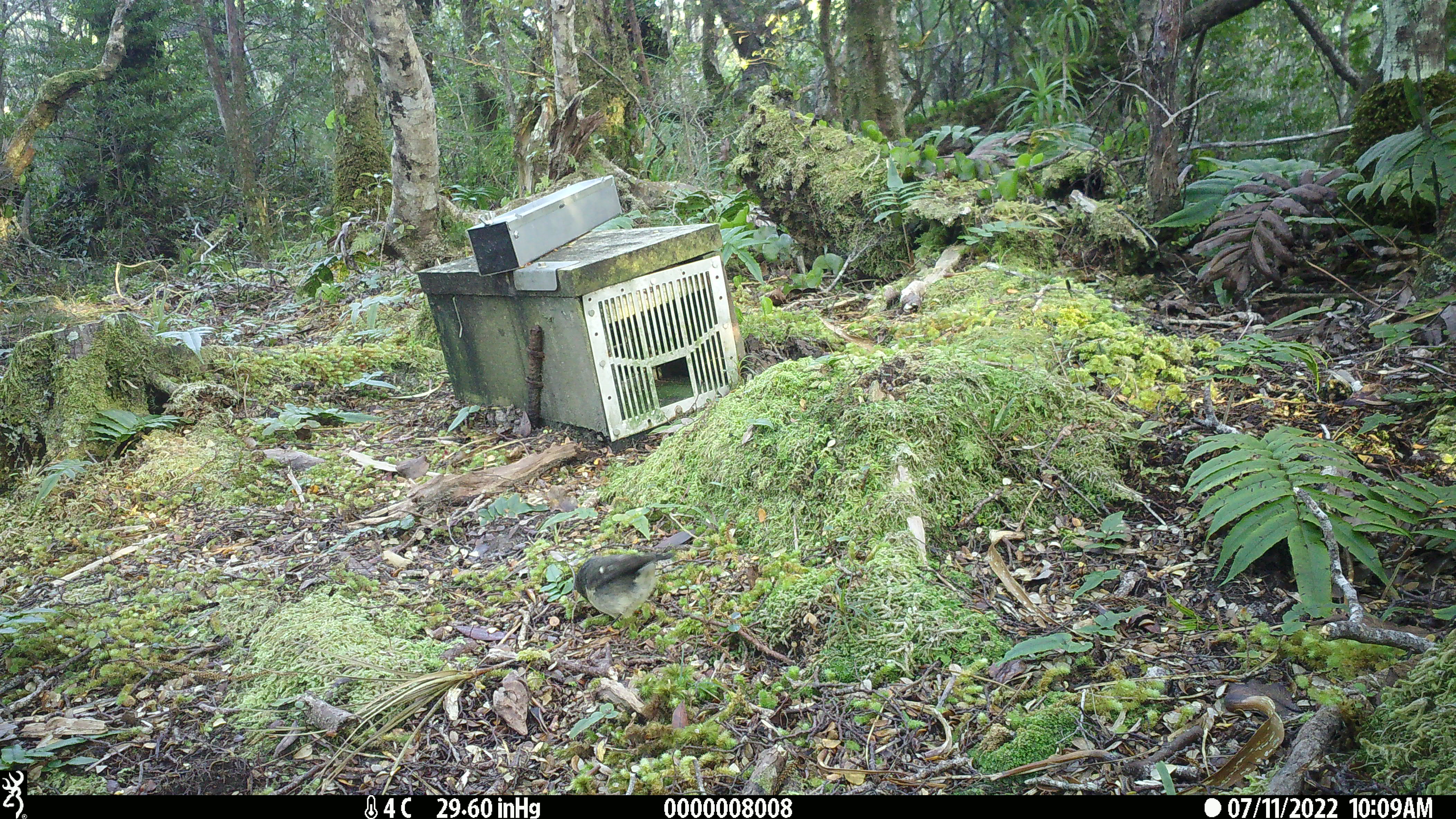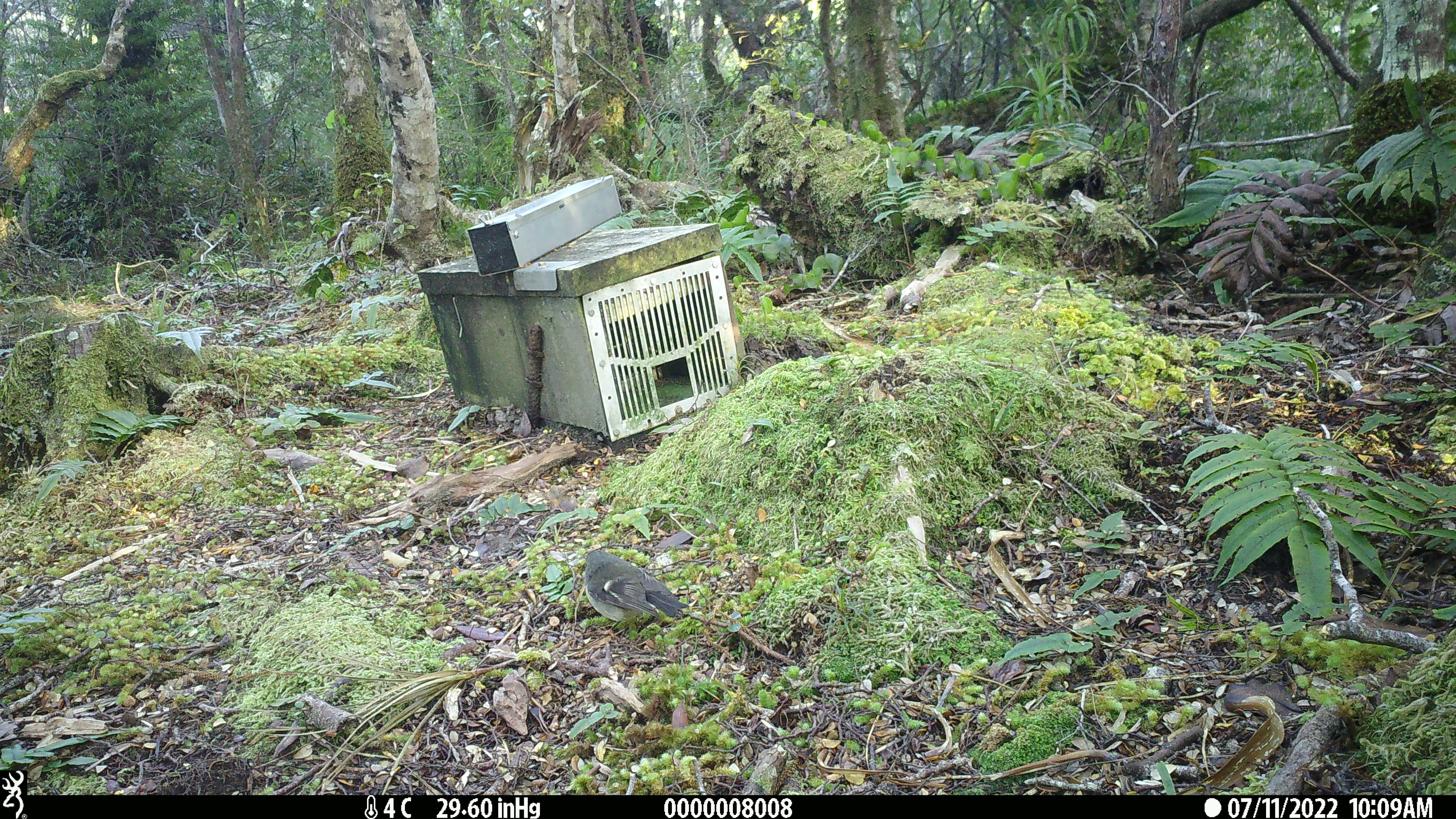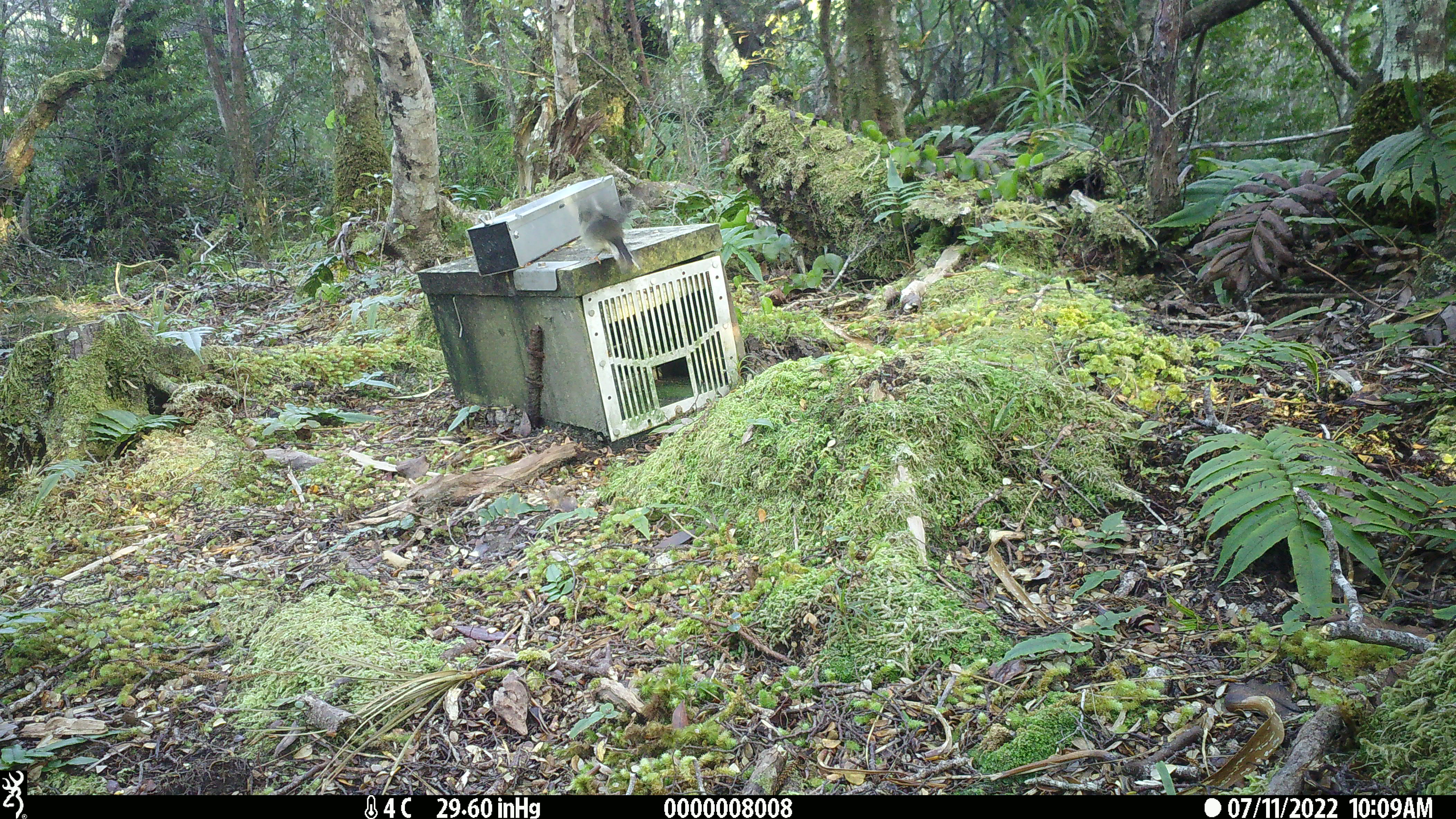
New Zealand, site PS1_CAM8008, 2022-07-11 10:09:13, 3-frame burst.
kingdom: Animalia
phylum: Chordata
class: Aves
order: Passeriformes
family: Petroicidae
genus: Petroica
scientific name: Petroica macrocephala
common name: tomtit